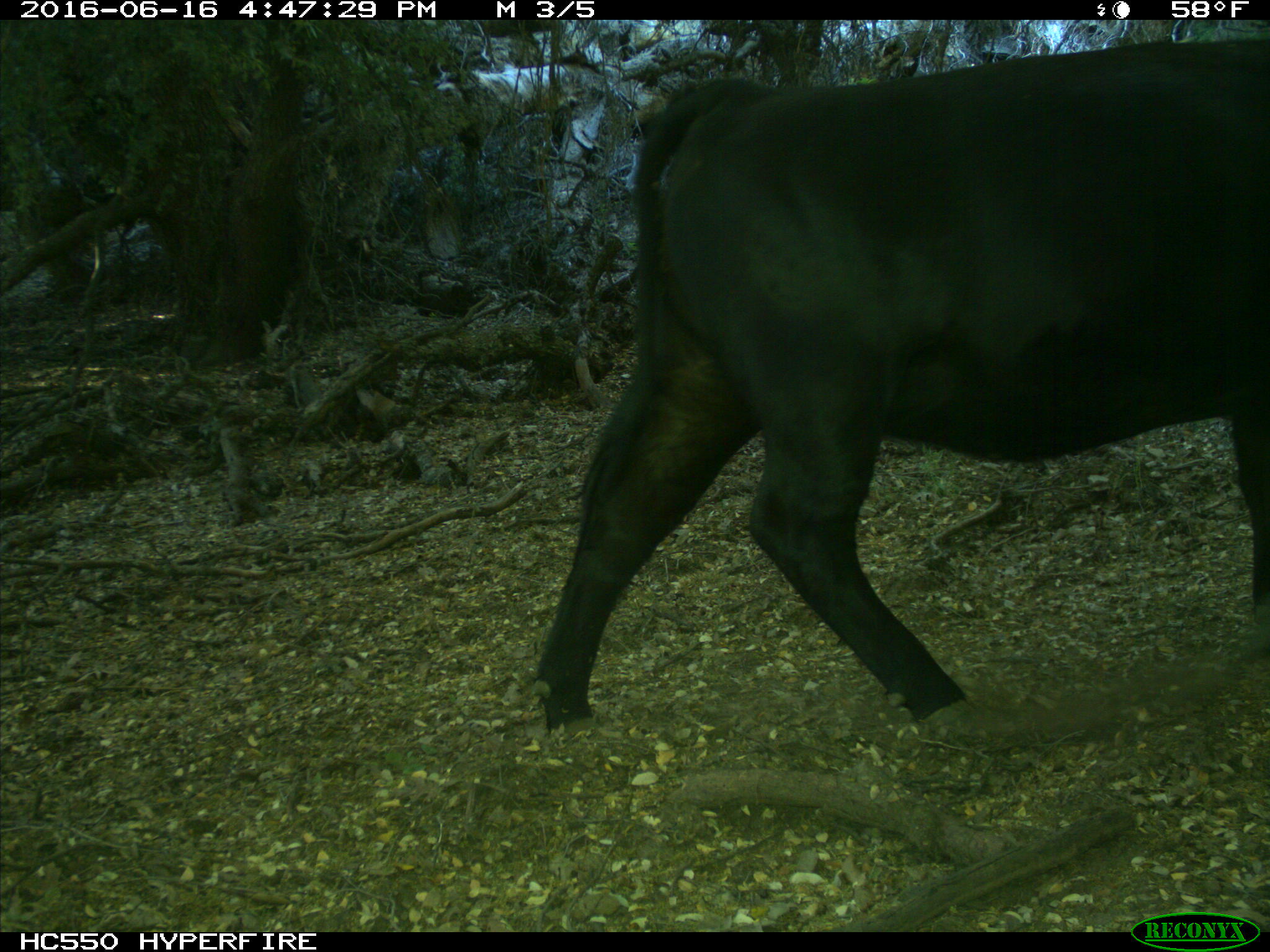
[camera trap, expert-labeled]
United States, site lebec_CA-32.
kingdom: Animalia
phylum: Chordata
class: Mammalia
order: Artiodactyla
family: Bovidae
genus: Bos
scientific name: Bos taurus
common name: domestic cow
Bos taurus (domestic cow).